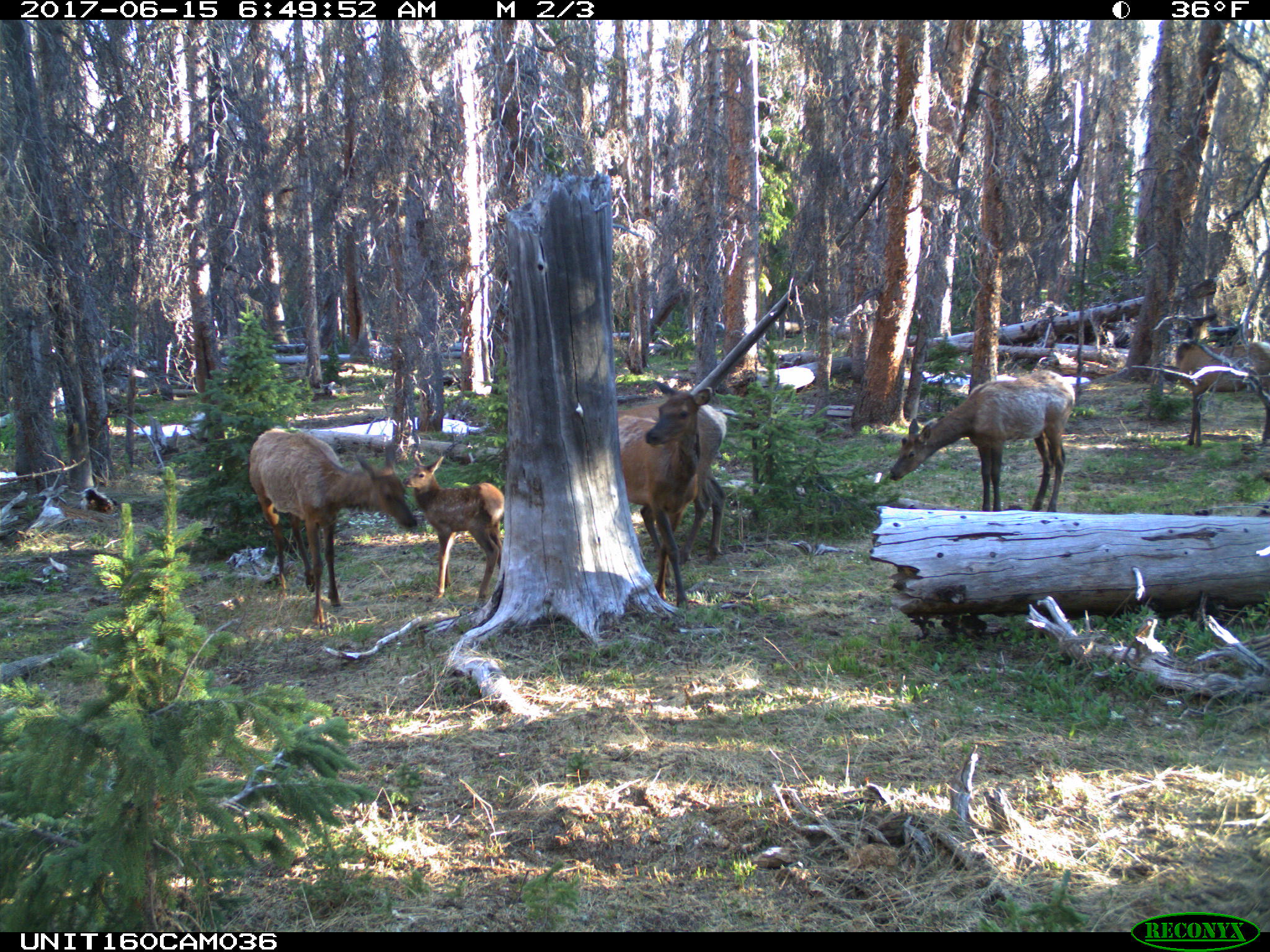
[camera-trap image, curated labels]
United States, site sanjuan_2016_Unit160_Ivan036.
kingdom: Animalia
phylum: Chordata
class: Mammalia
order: Artiodactyla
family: Cervidae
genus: Cervus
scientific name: Cervus elaphus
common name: red deer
Cervus elaphus (red deer).